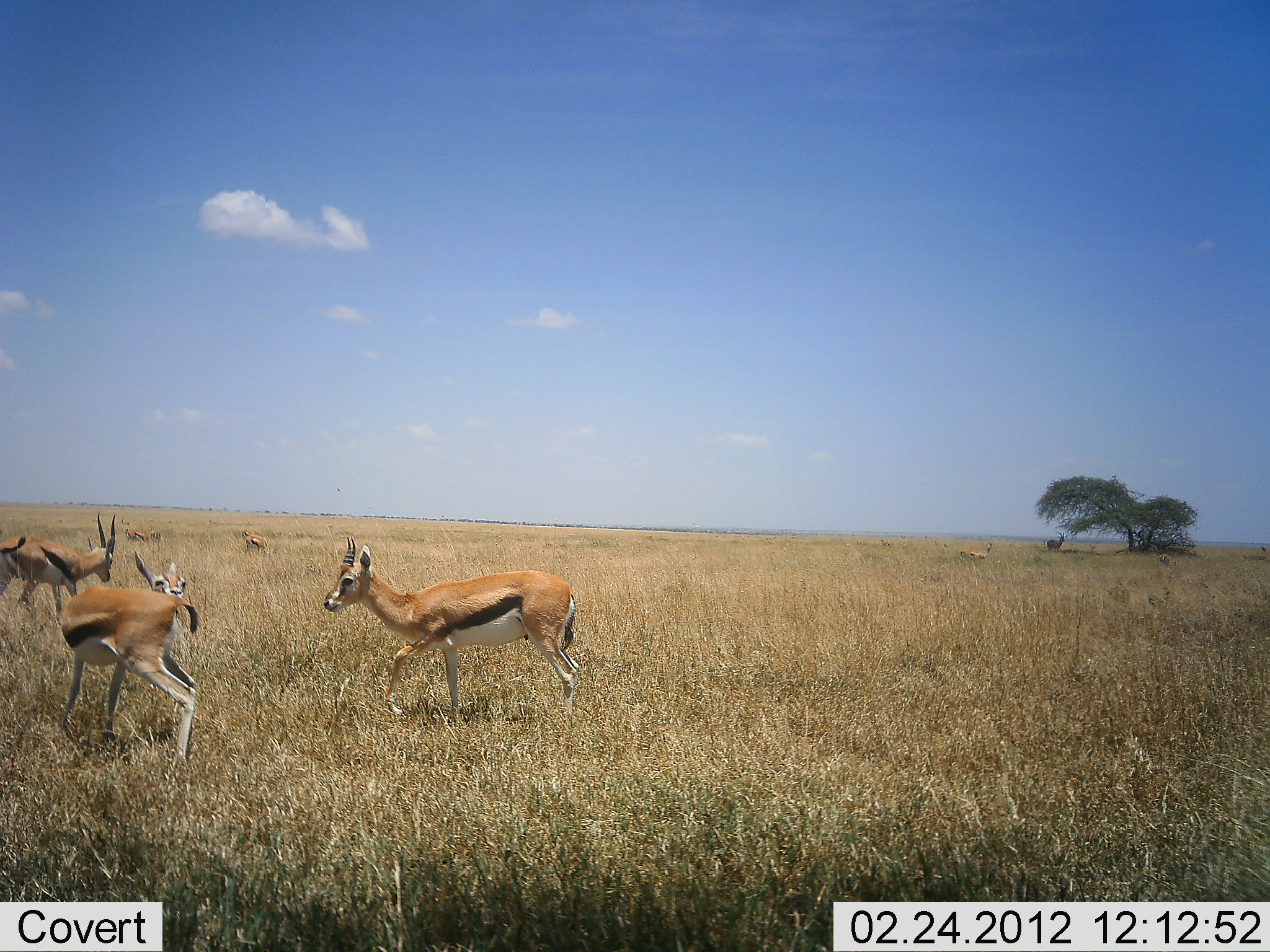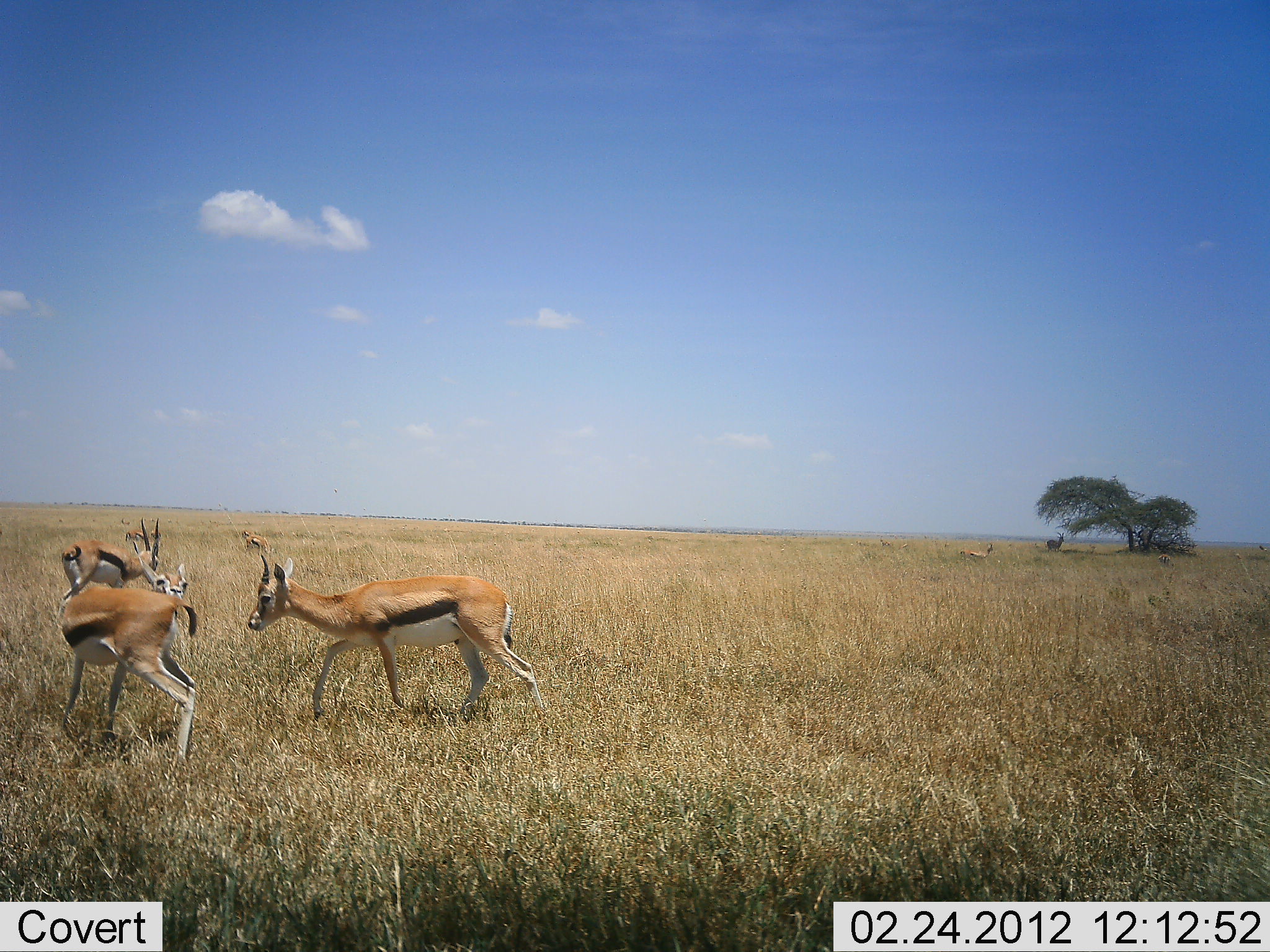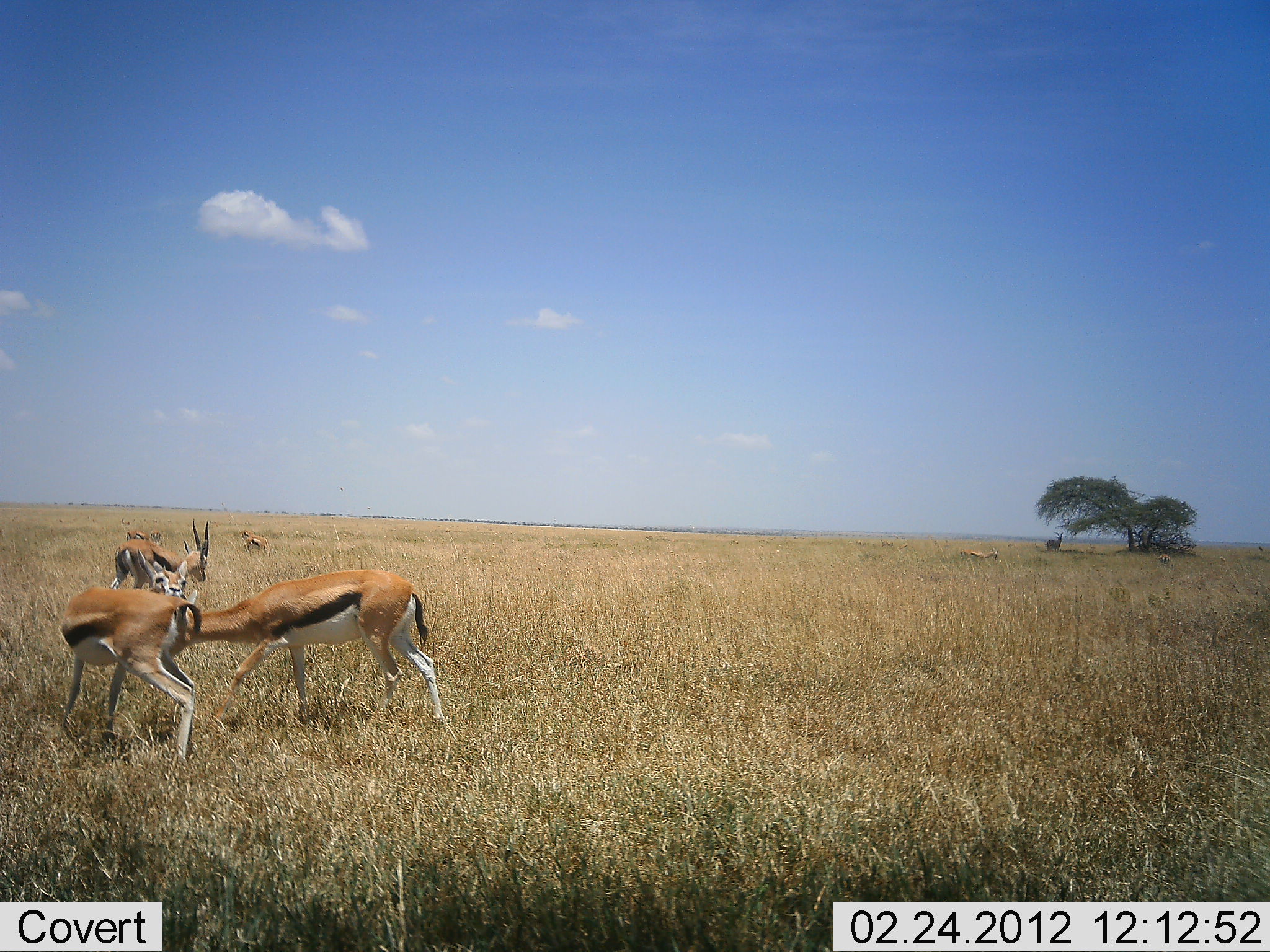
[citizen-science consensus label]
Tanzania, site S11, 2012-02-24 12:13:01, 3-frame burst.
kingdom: Animalia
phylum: Chordata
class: Mammalia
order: Artiodactyla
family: Bovidae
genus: Eudorcas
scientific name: Eudorcas thomsonii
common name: thomson's gazelle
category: gazellethomsons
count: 4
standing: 38%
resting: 6%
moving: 75%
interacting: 31%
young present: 0%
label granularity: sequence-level